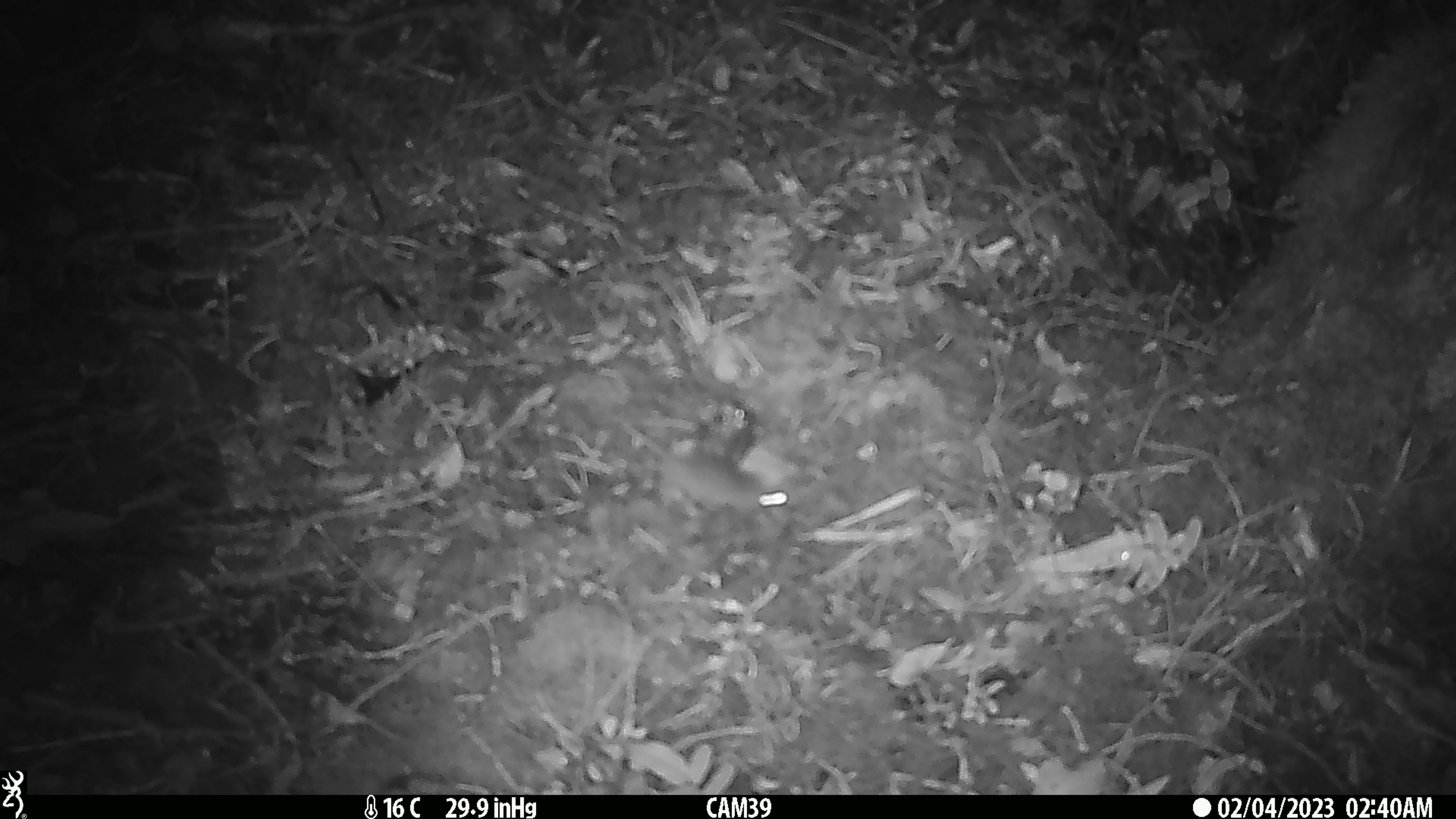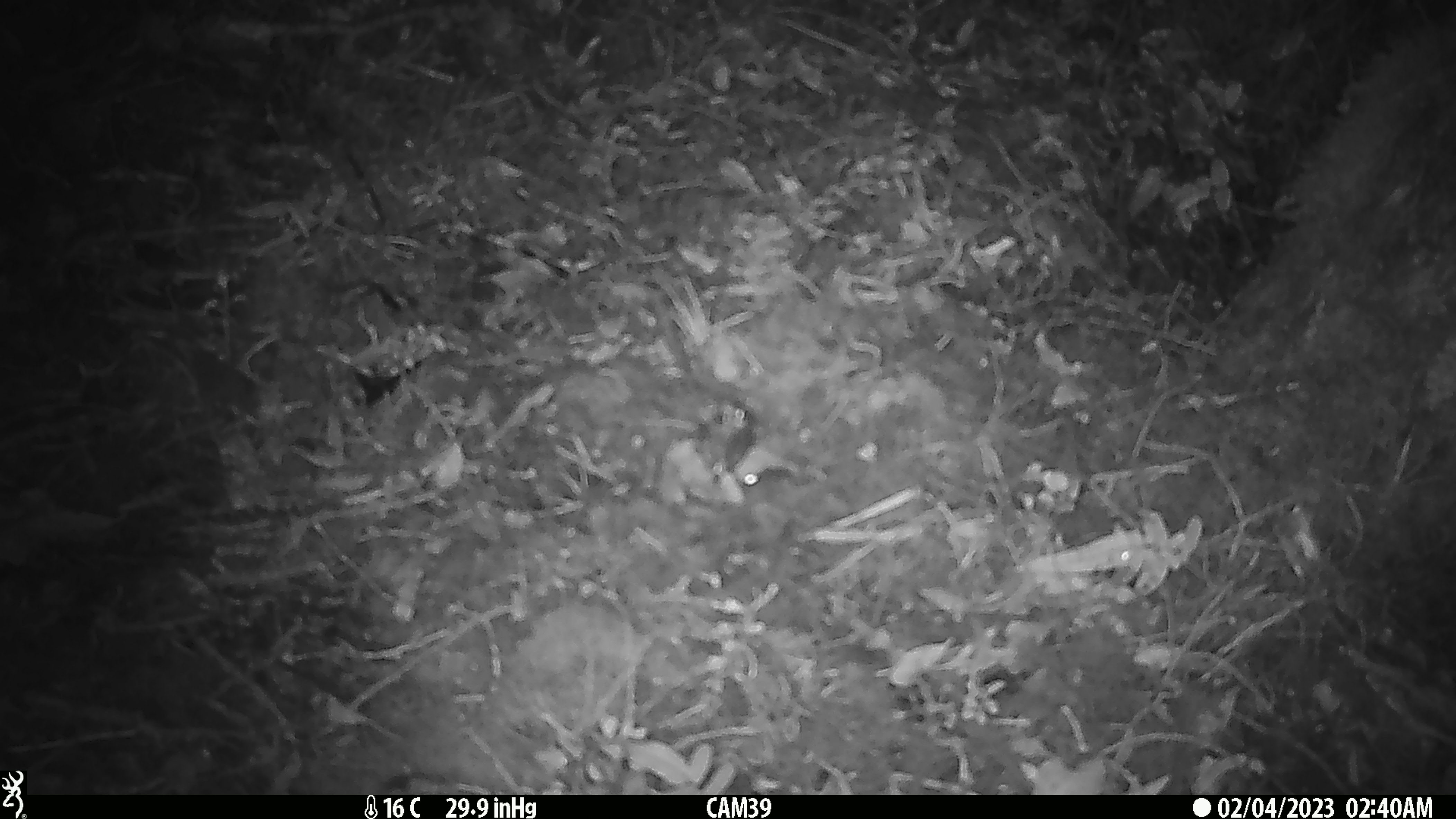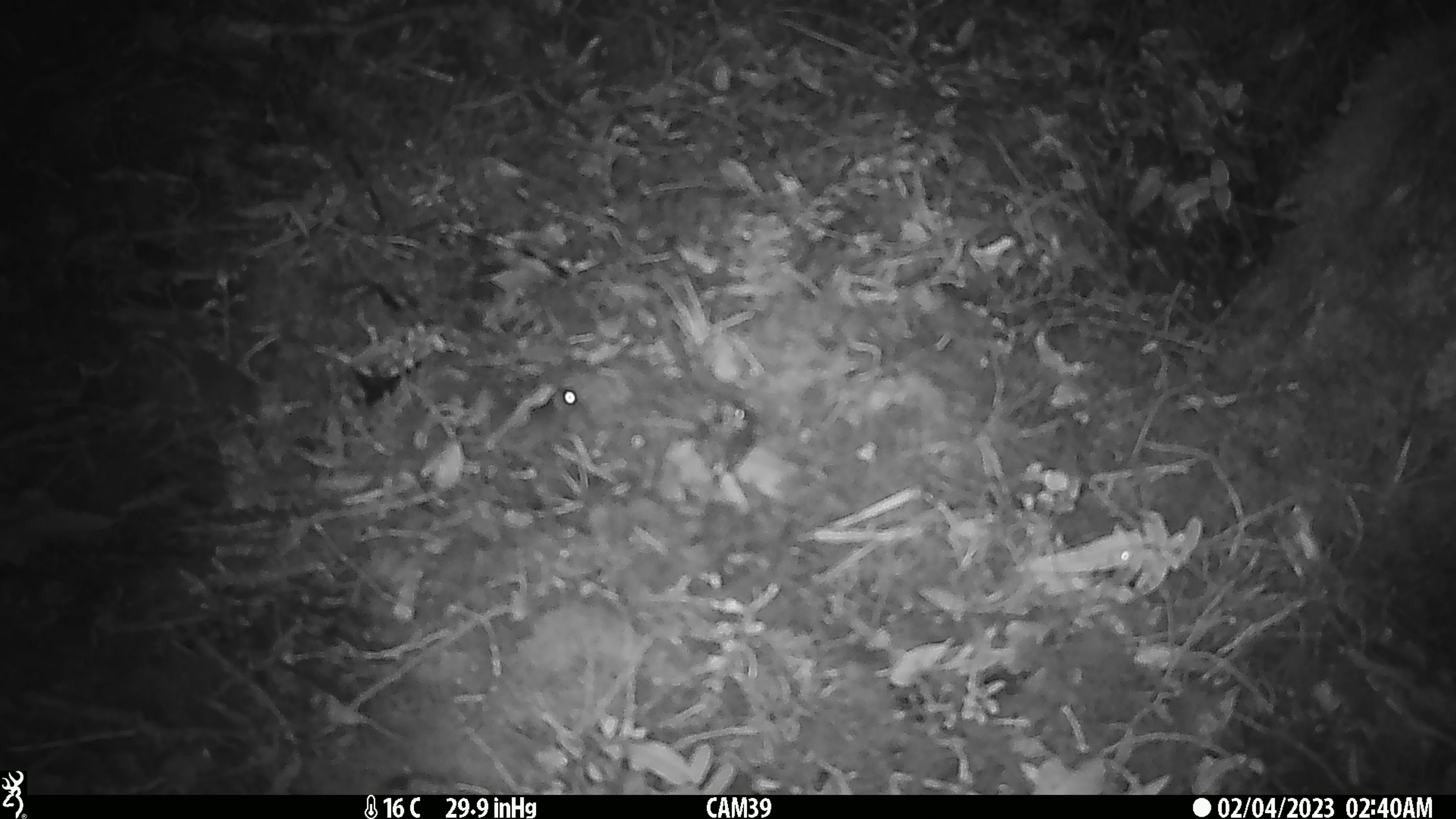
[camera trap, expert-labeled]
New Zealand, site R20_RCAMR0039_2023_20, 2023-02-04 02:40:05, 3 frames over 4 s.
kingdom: Animalia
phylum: Chordata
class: Mammalia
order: Rodentia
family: Muridae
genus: Mus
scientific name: Mus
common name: mouse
Mouse (Mus).